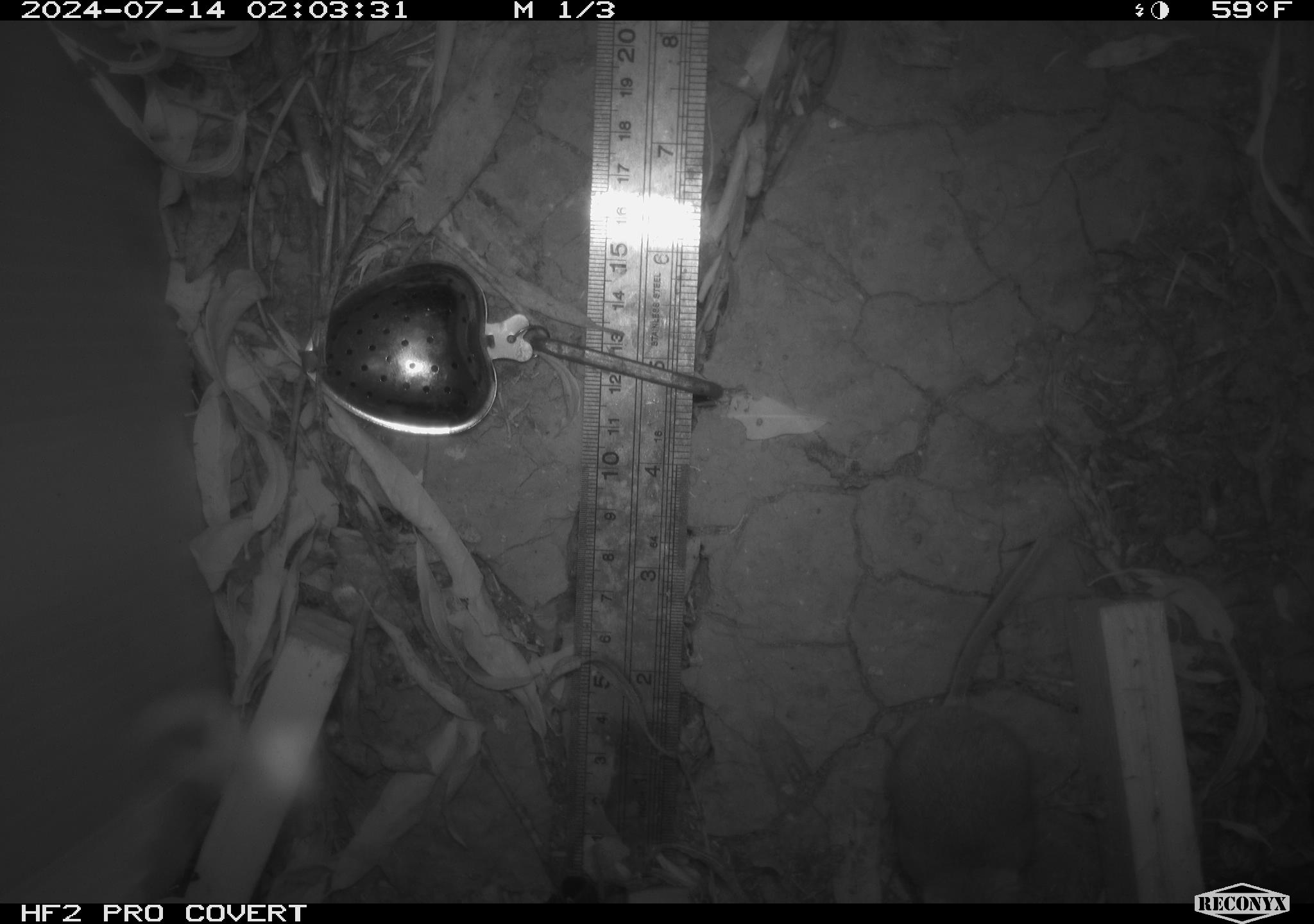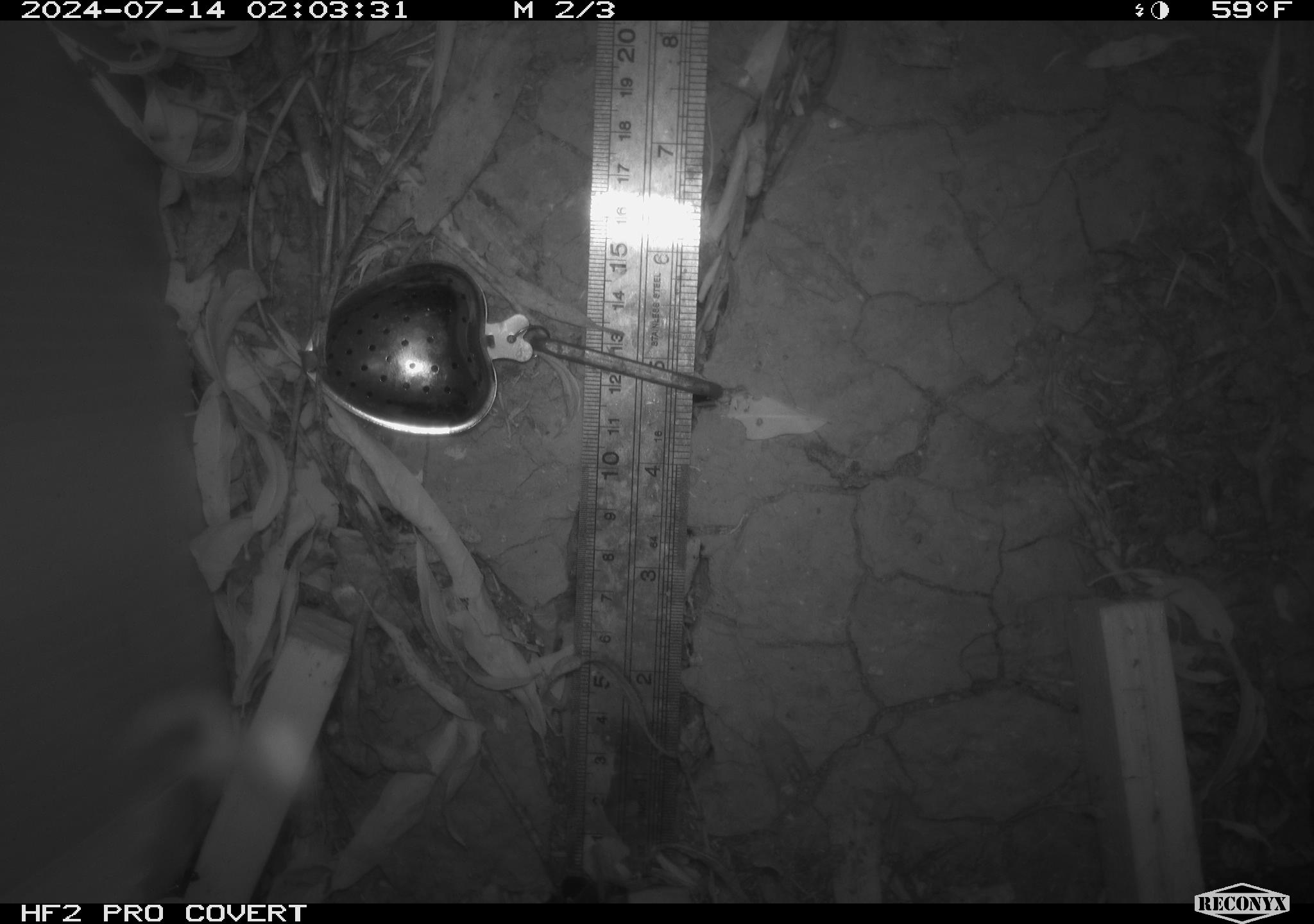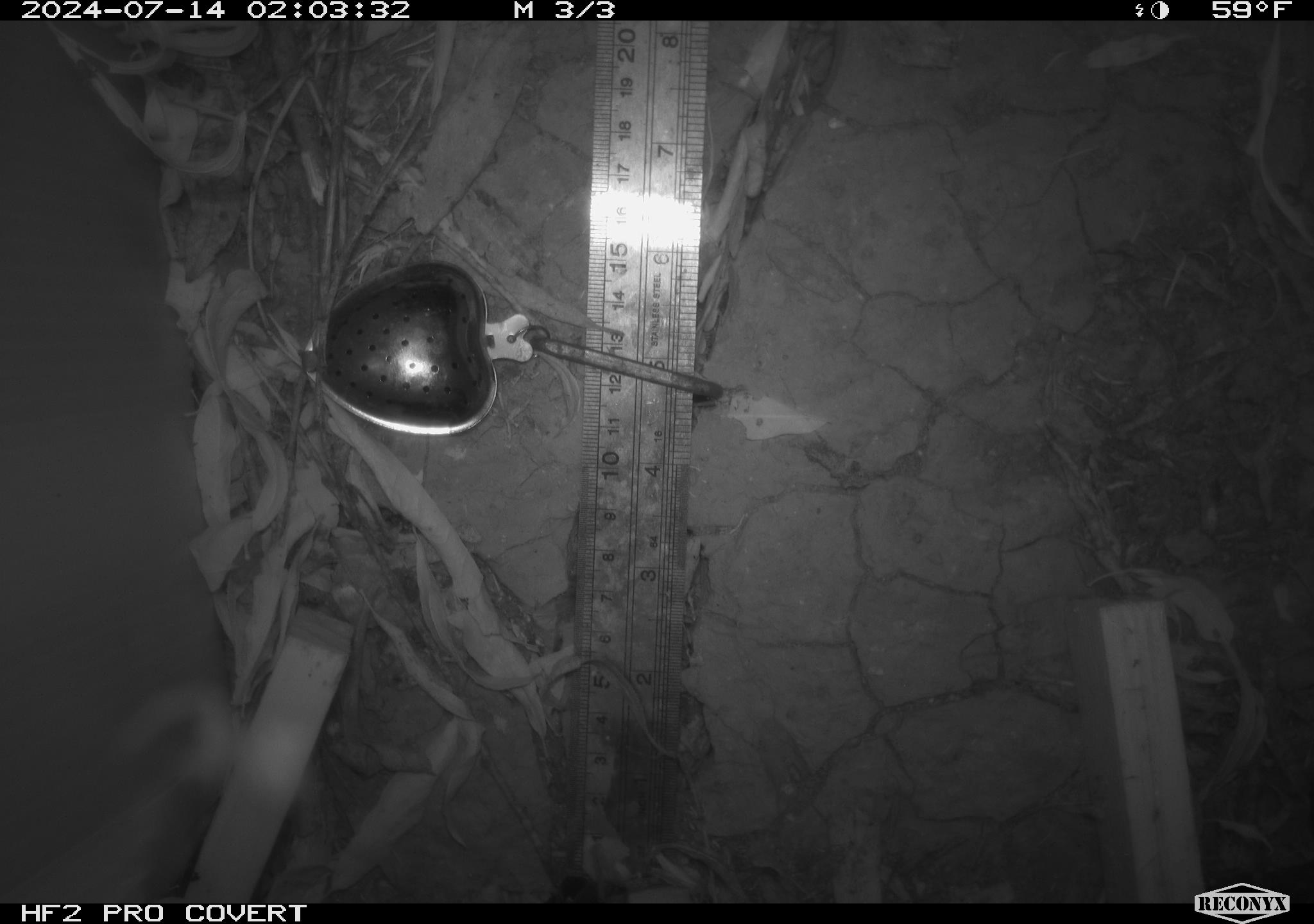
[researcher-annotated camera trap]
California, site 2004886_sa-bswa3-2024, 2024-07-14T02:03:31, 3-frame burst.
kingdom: Animalia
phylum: Chordata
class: Mammalia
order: Rodentia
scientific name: Rodentia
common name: mouse species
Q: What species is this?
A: Mouse species (Rodentia).